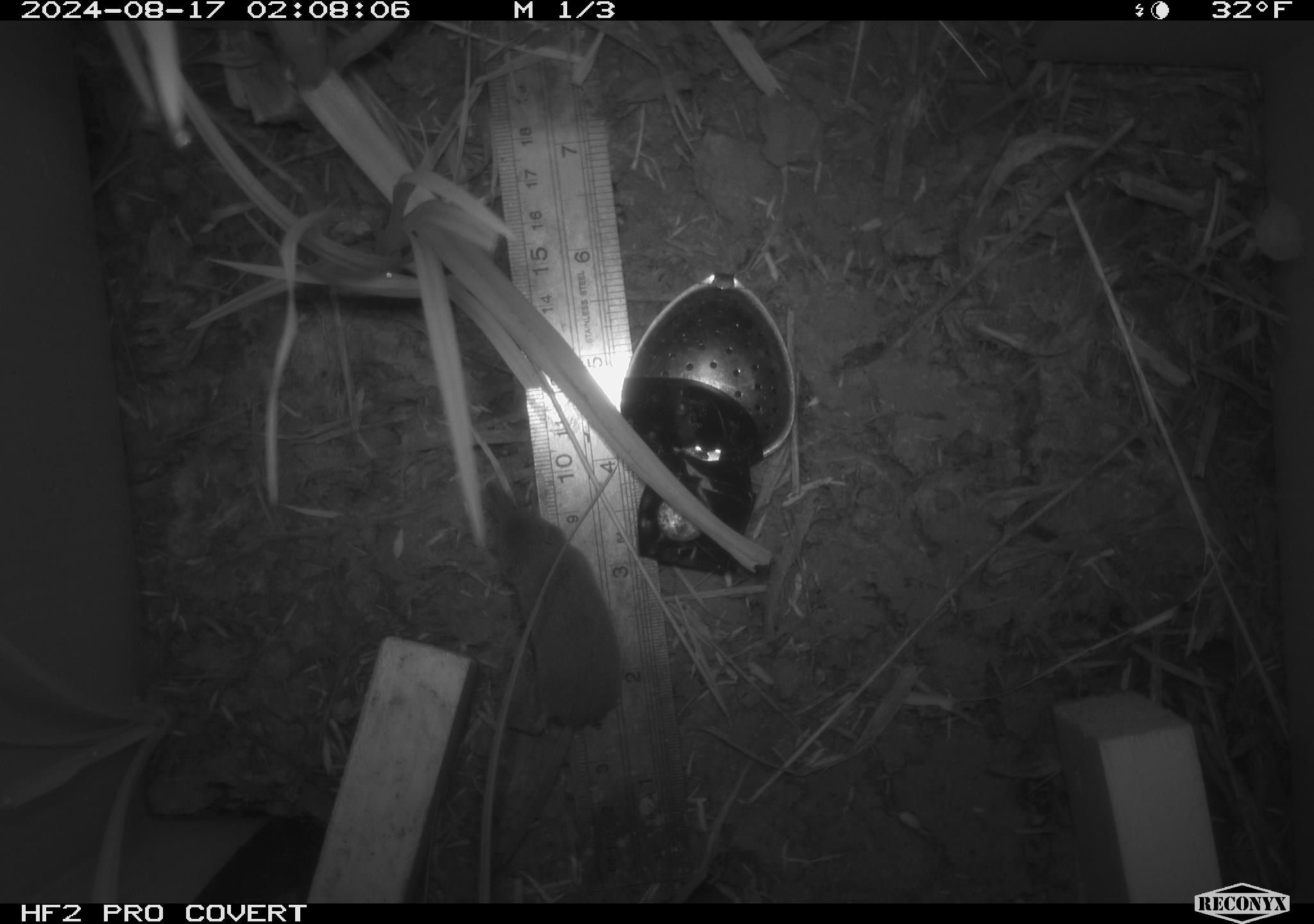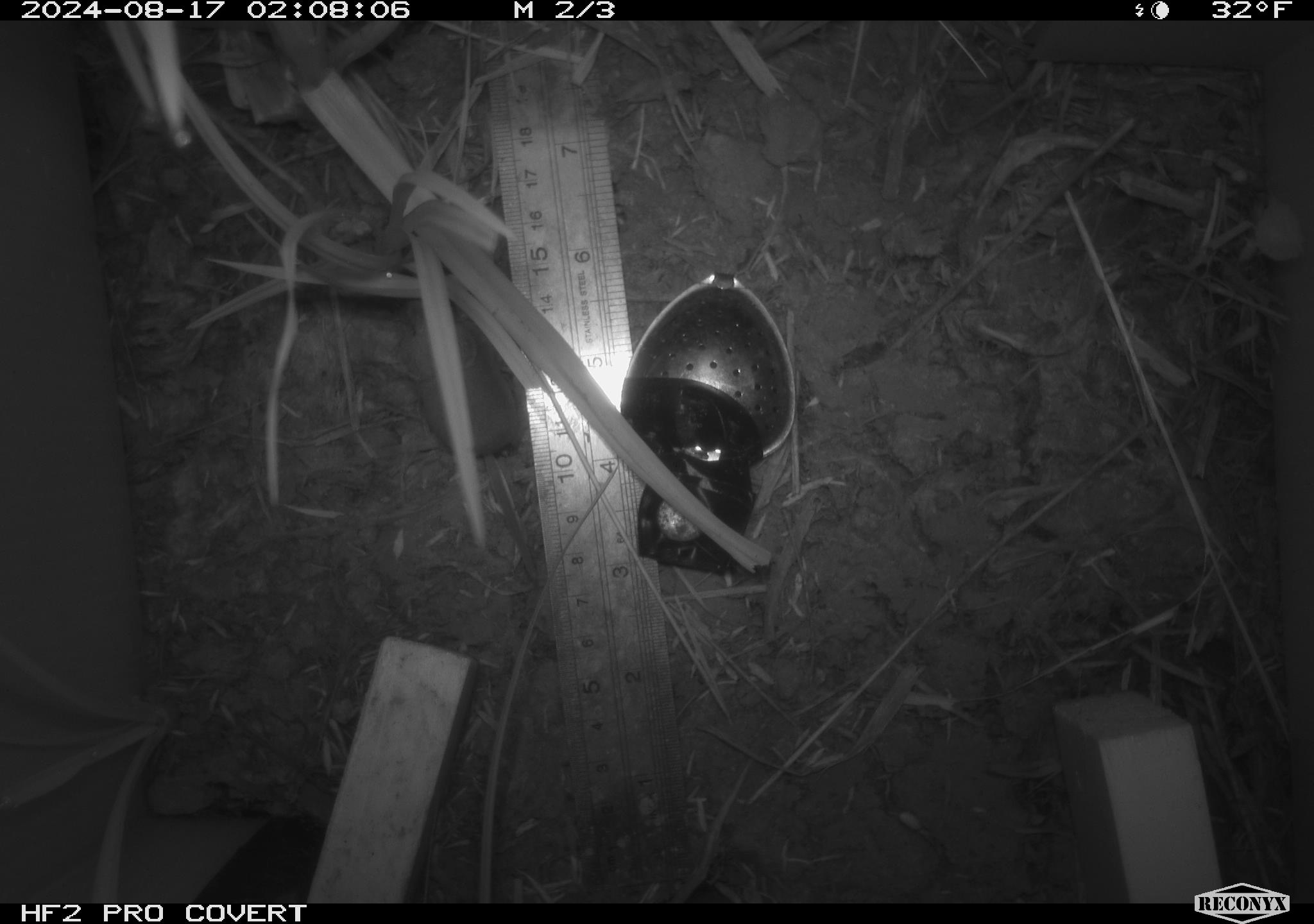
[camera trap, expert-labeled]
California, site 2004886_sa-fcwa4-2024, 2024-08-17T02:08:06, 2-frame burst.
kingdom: Animalia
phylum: Chordata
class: Mammalia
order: Rodentia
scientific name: Rodentia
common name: rodent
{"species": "rodent (Rodentia)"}